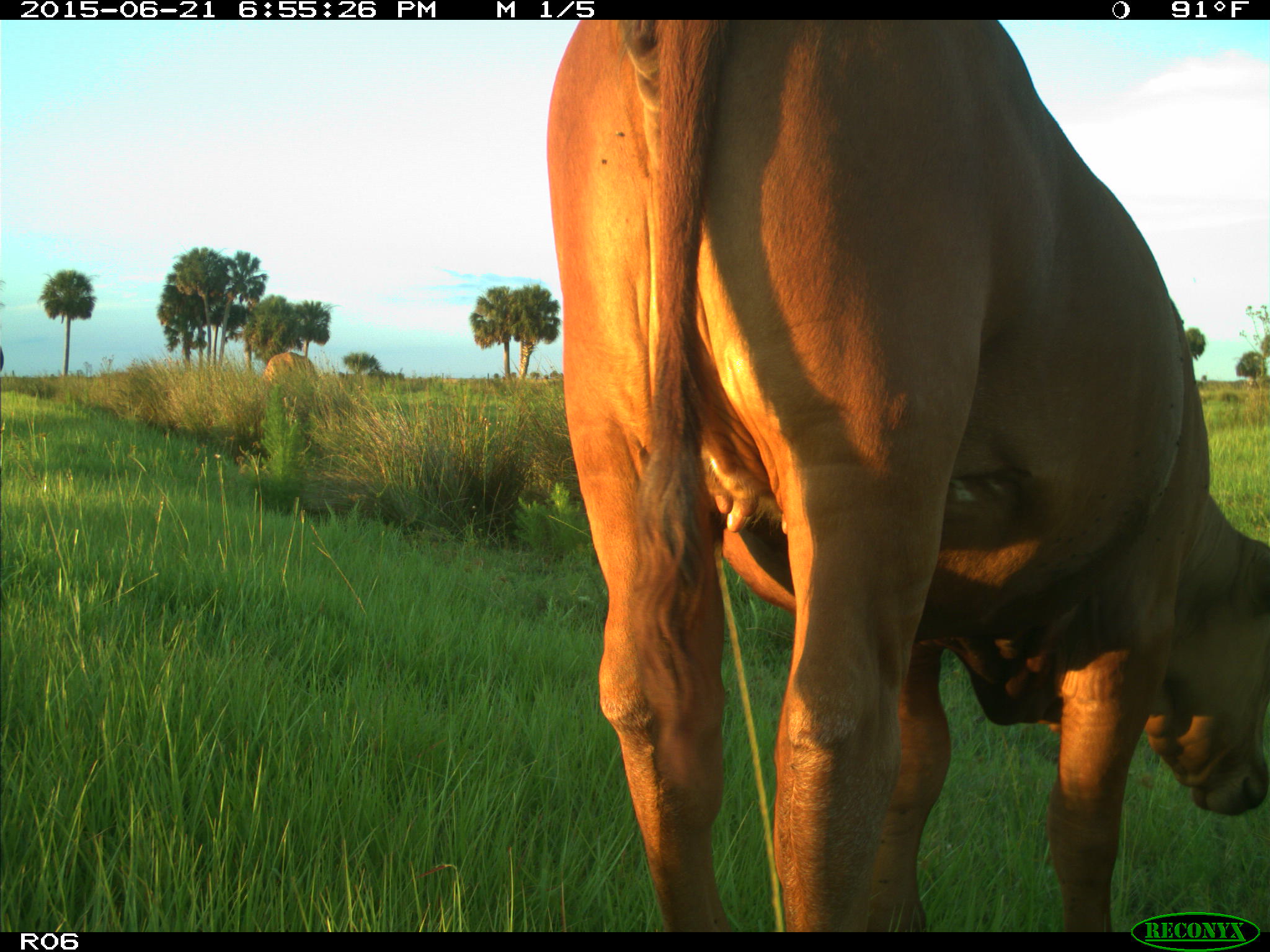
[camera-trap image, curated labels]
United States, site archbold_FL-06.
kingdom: Animalia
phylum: Chordata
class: Mammalia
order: Artiodactyla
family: Bovidae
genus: Bos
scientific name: Bos taurus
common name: domestic cow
Bos taurus (domestic cow).